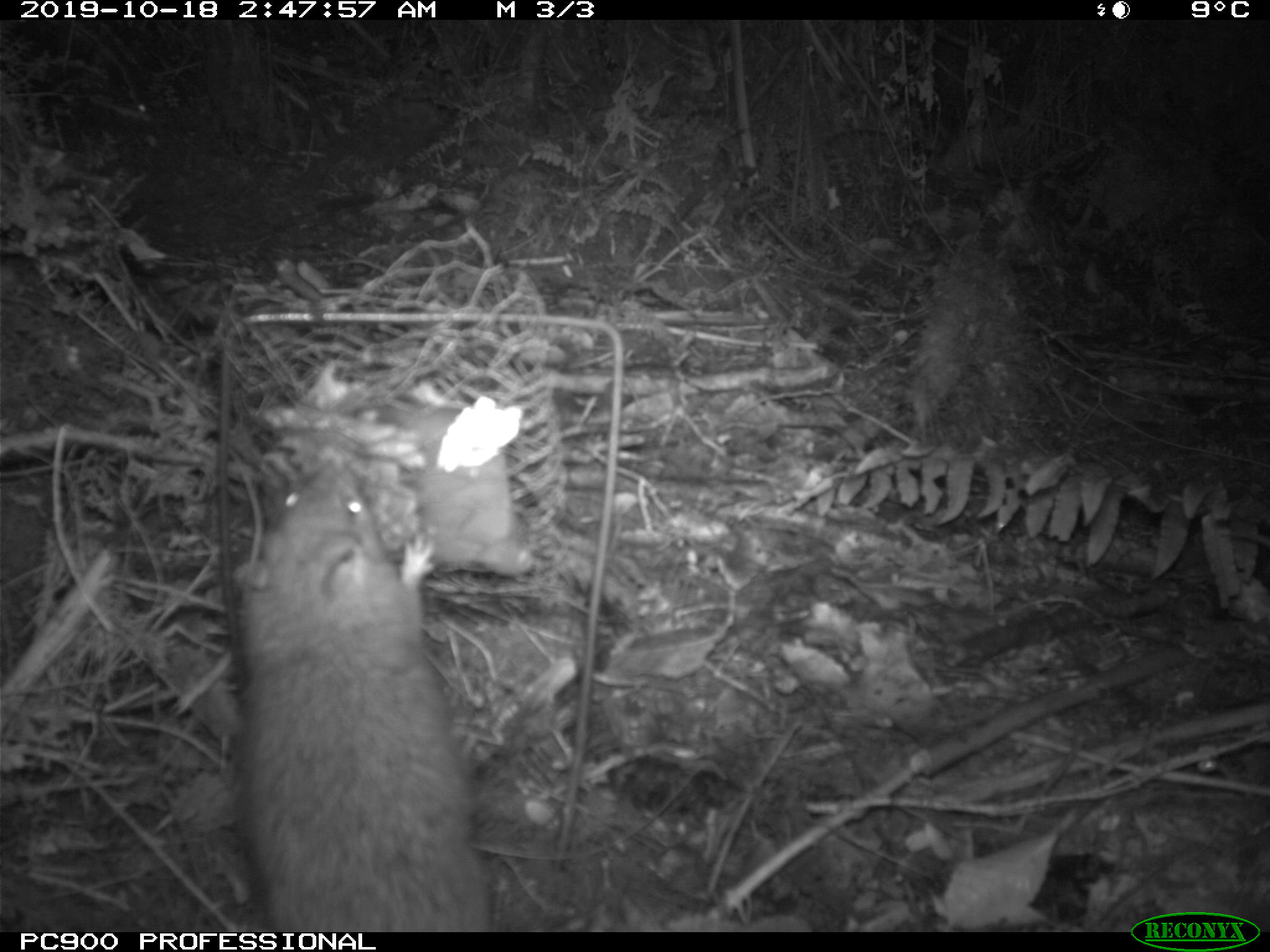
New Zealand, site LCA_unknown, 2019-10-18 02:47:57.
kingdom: Animalia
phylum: Chordata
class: Mammalia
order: Rodentia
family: Muridae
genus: Rattus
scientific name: Rattus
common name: rat